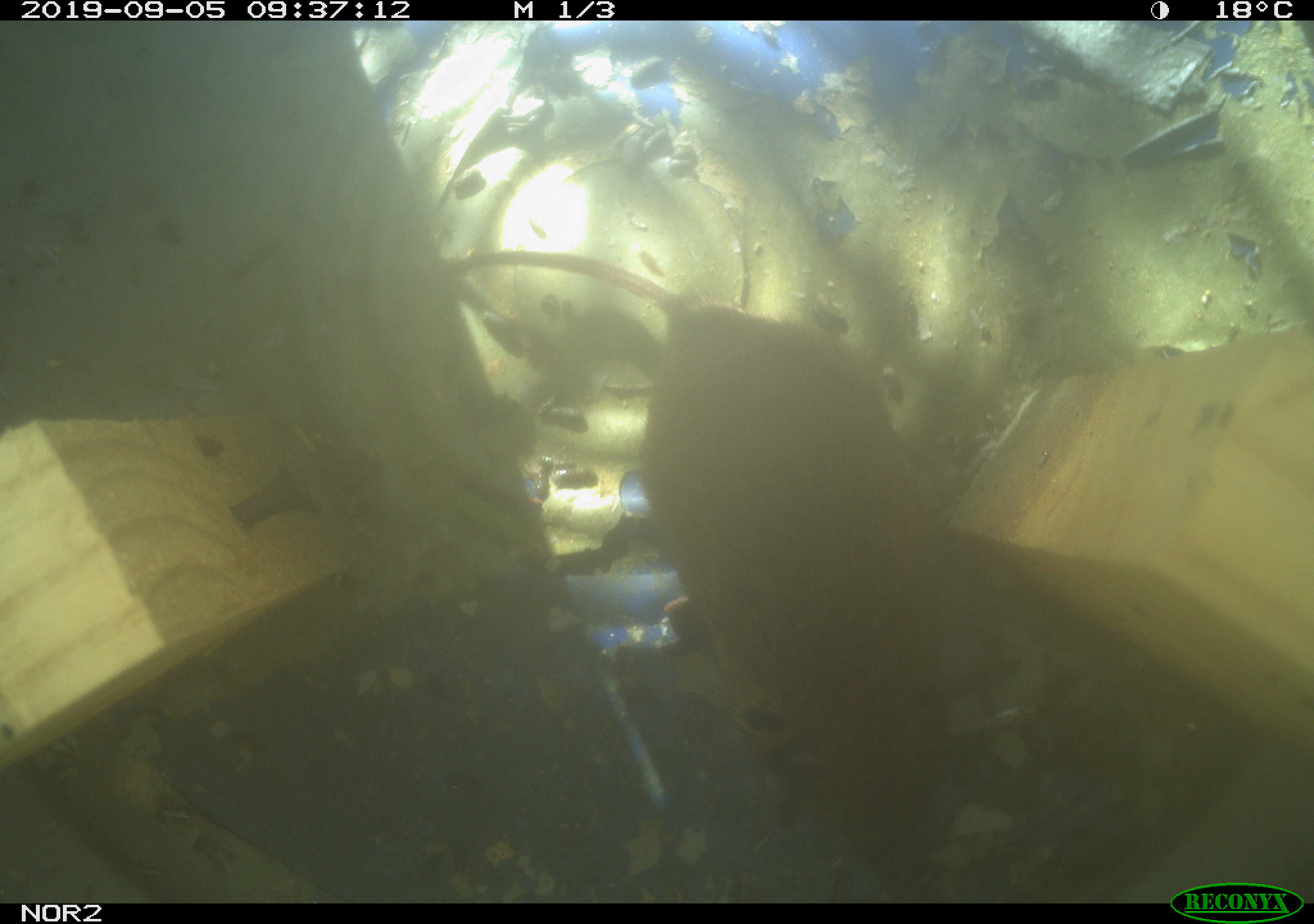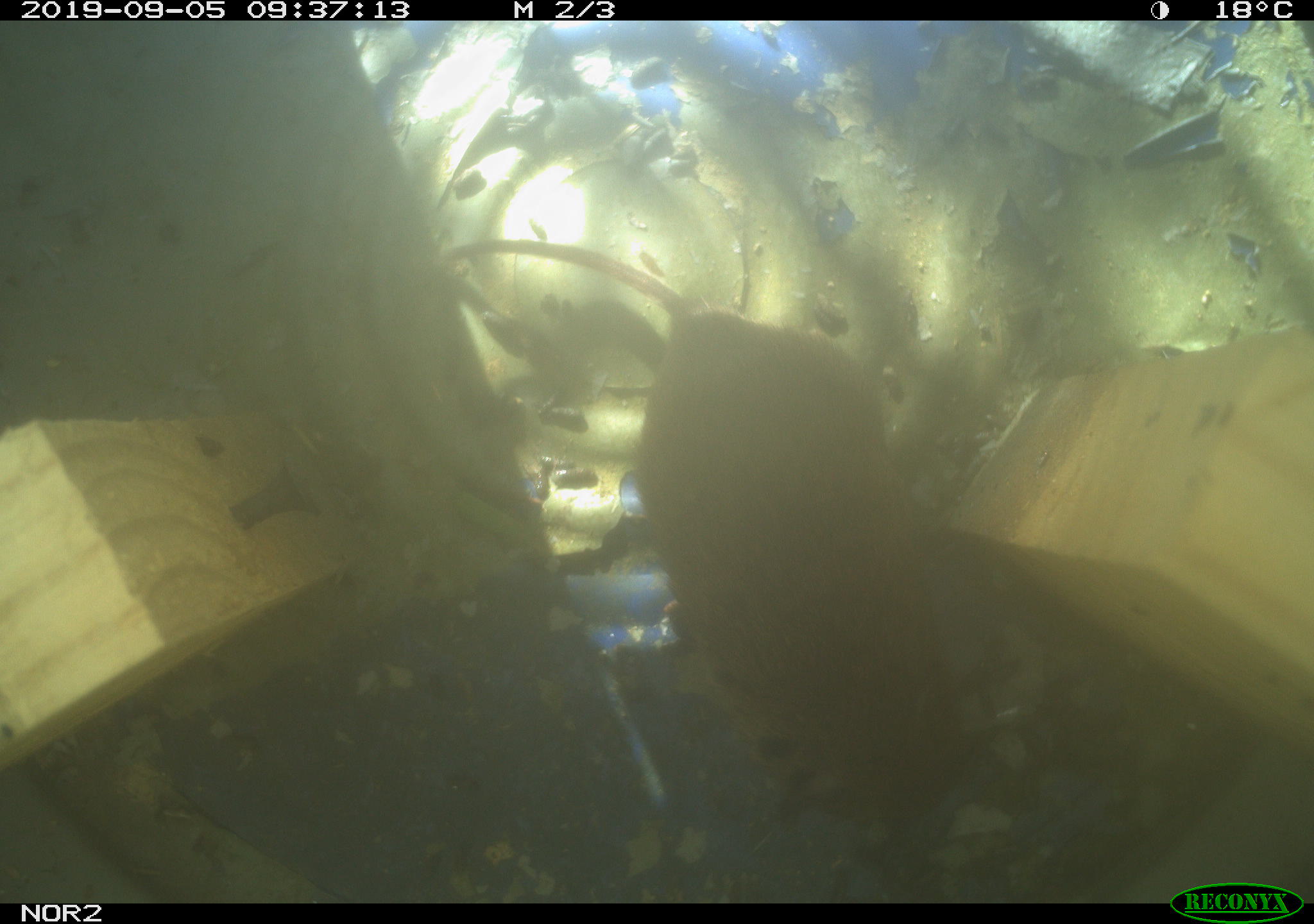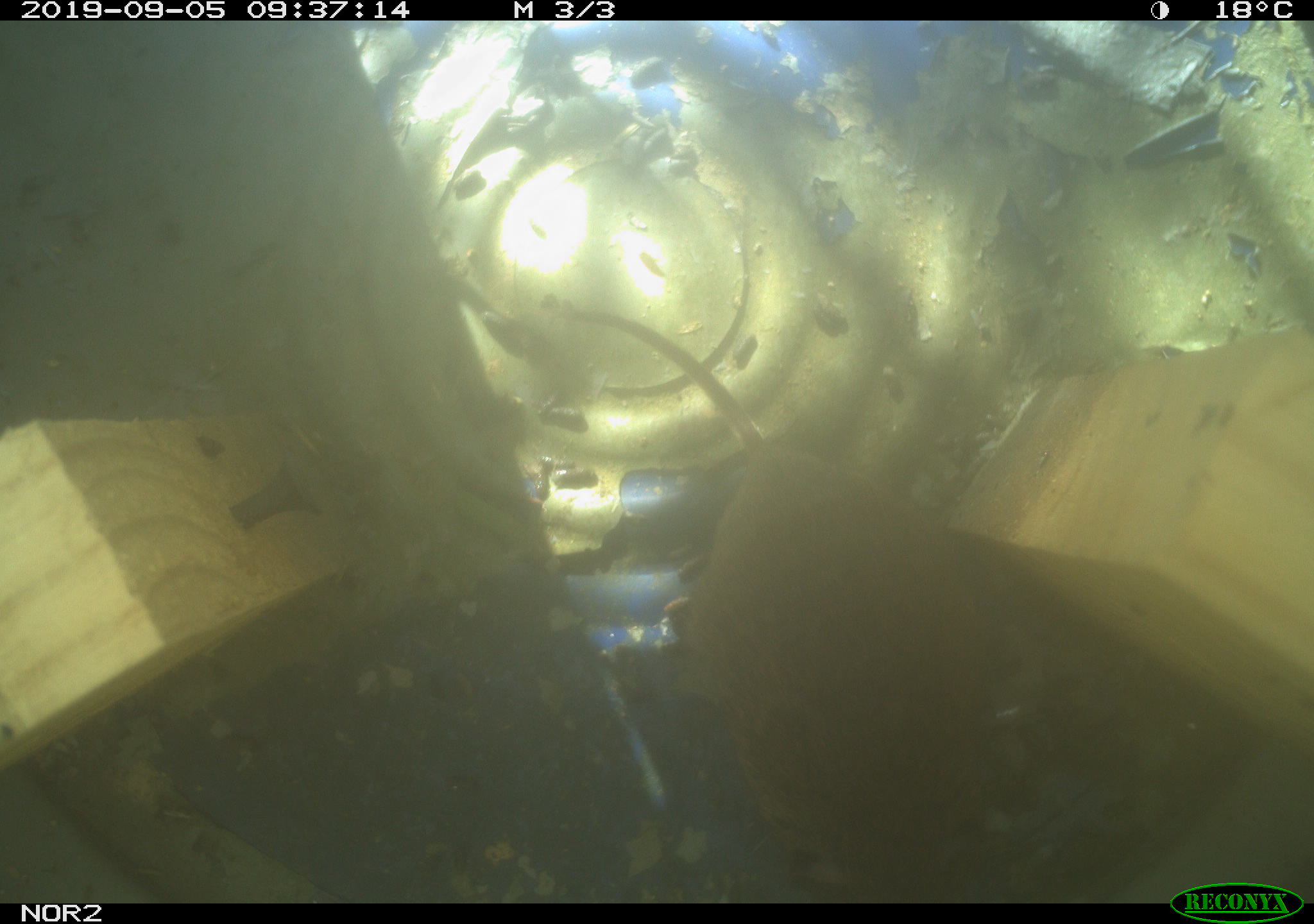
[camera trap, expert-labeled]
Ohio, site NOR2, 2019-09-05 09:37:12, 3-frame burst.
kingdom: Animalia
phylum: Chordata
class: Mammalia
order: Rodentia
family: Cricetidae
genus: Microtus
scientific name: Microtus pennsylvanicus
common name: meadow vole